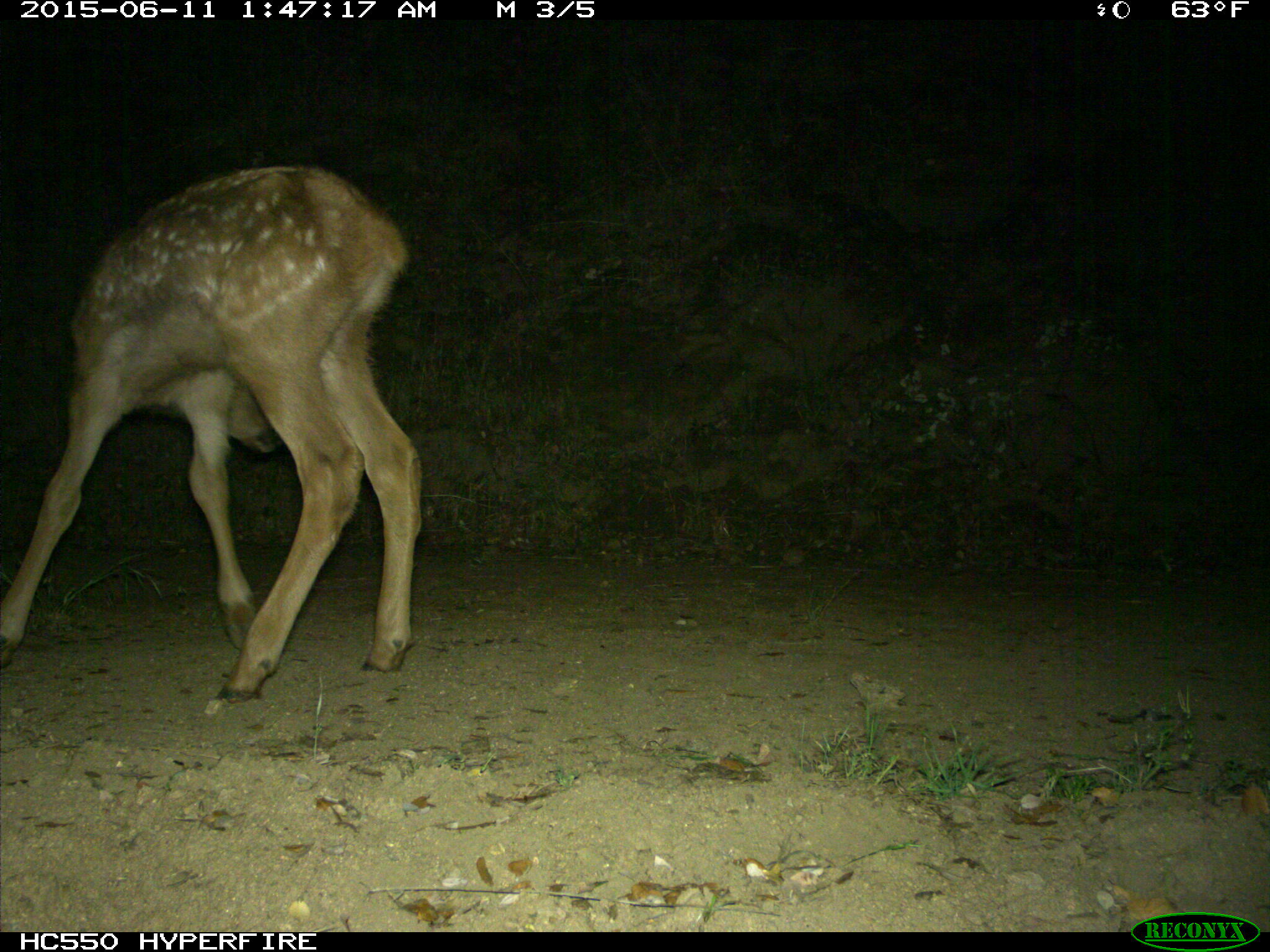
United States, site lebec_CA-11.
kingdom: Animalia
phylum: Chordata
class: Mammalia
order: Artiodactyla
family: Cervidae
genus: Cervus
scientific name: Cervus canadensis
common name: elk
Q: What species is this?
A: Cervus canadensis (elk).